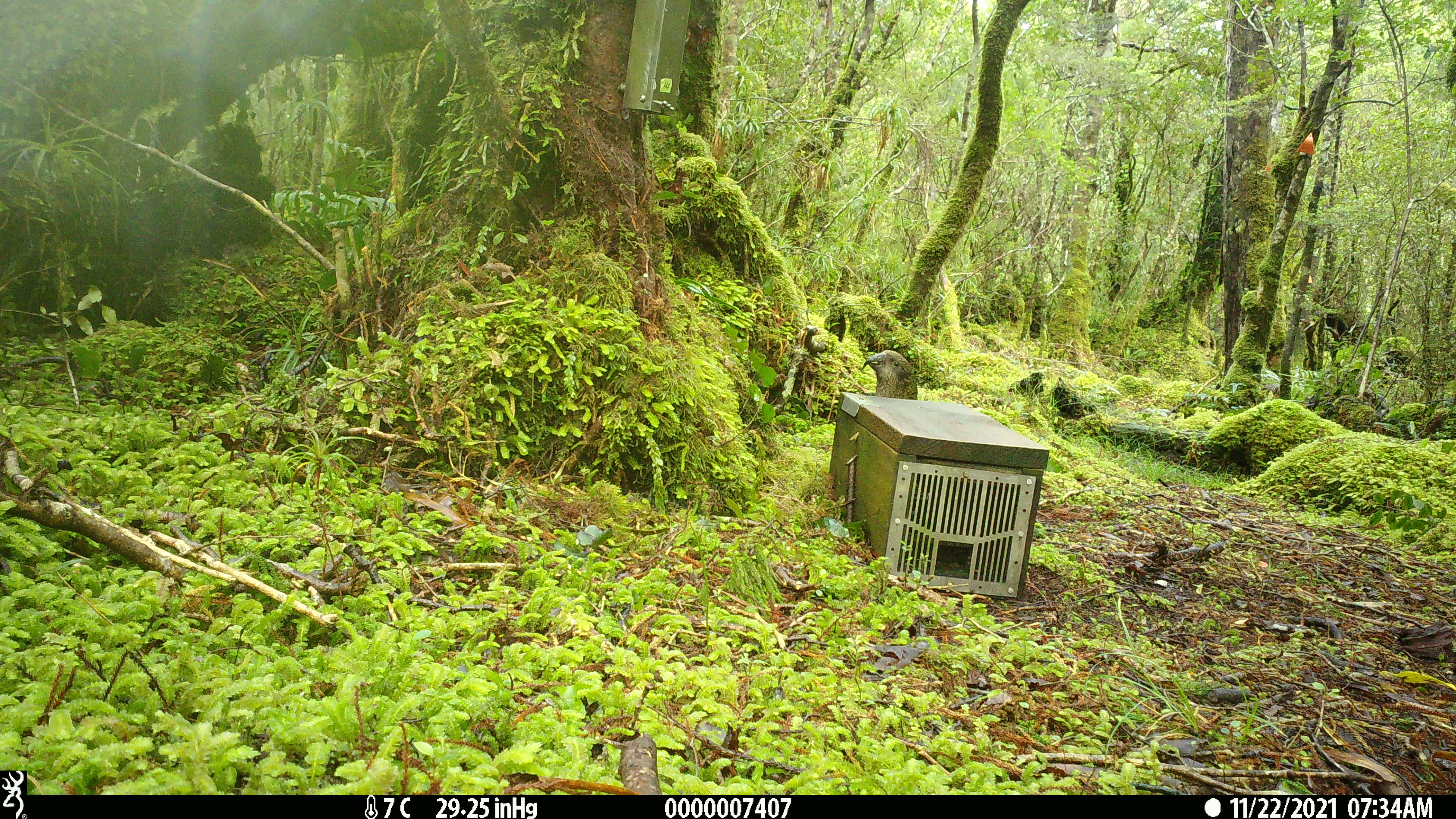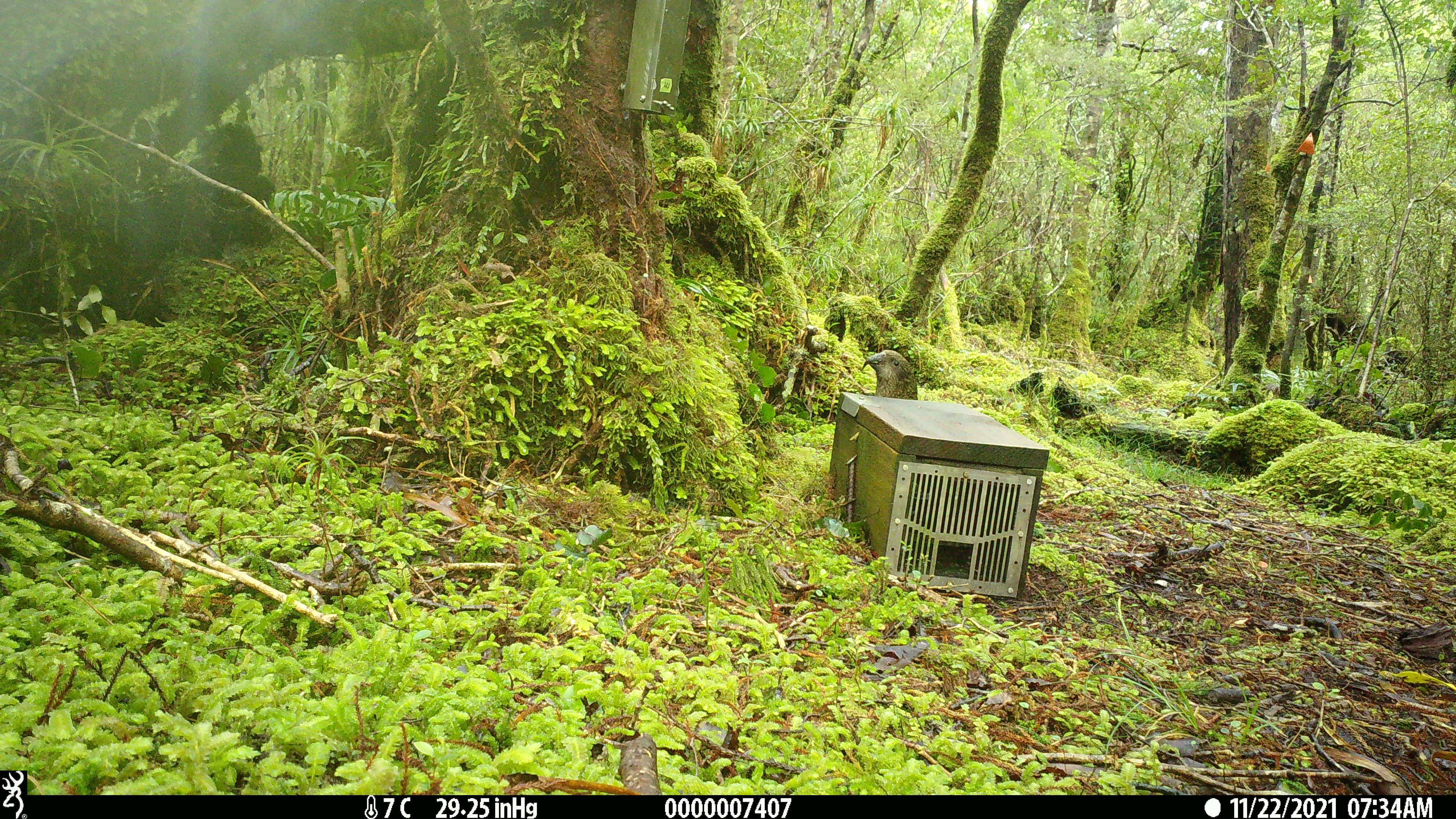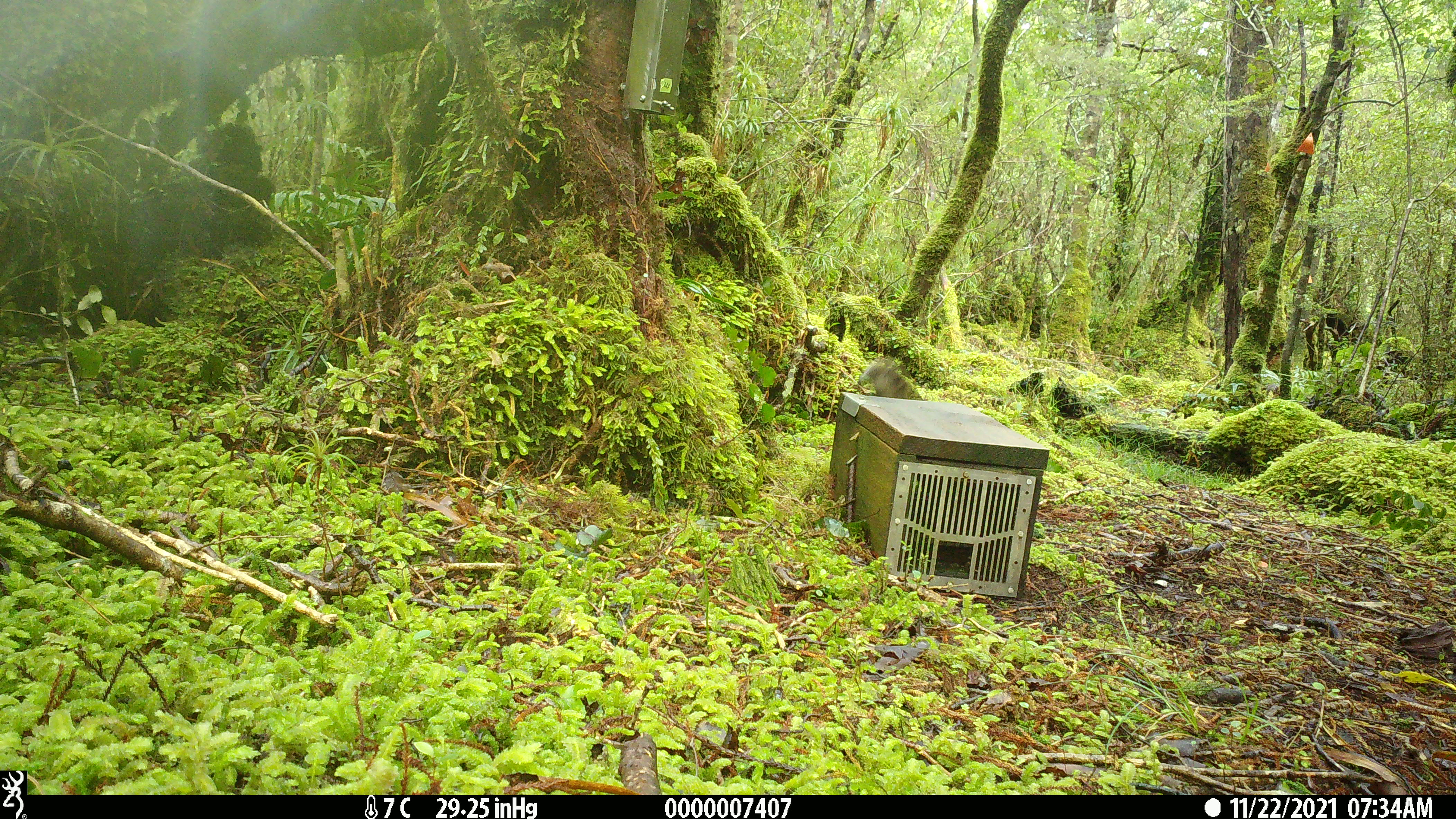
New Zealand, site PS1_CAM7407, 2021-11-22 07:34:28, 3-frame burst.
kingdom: Animalia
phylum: Chordata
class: Aves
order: Psittaciformes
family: Strigopidae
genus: Nestor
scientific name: Nestor notabilis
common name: kea